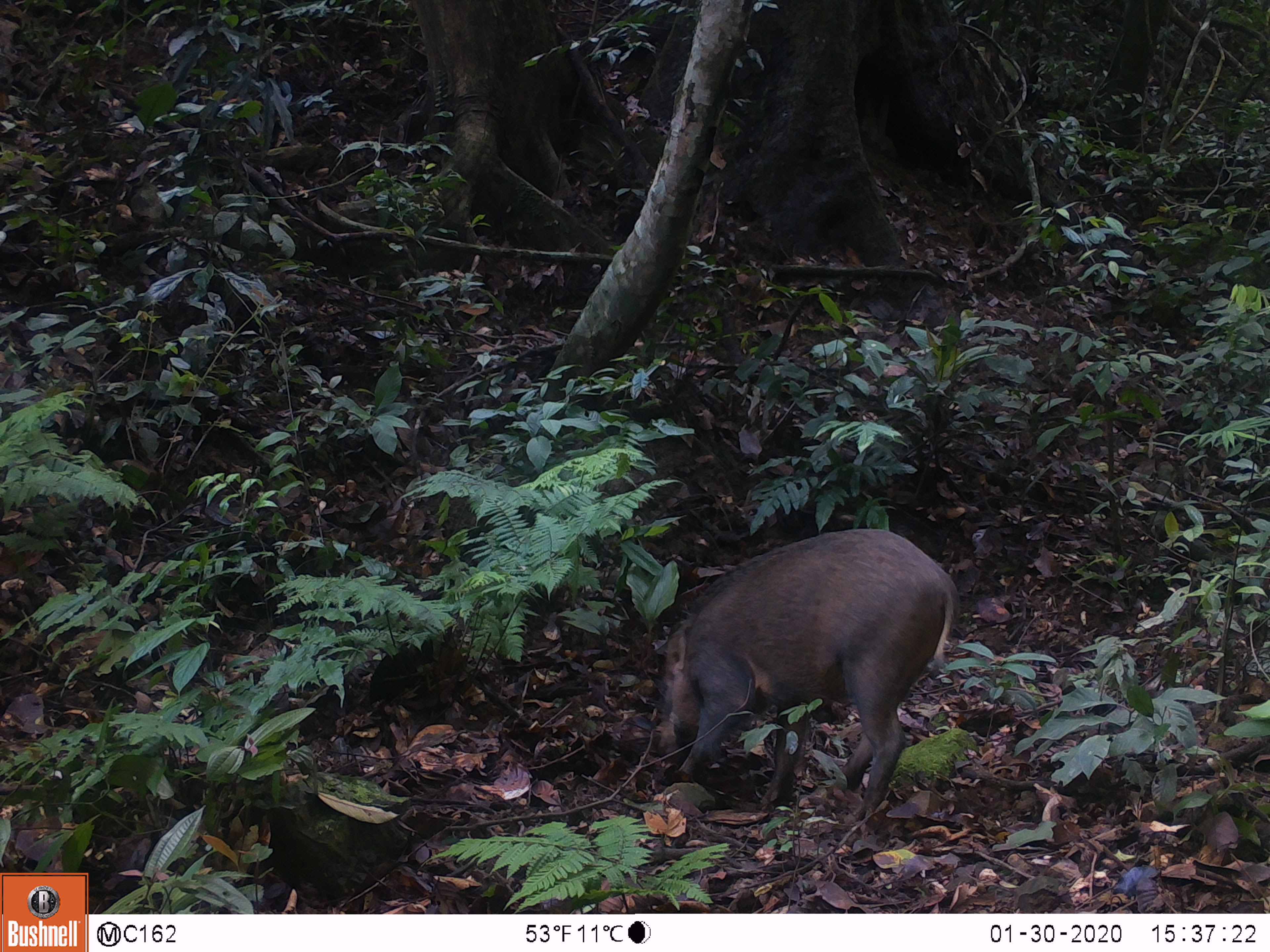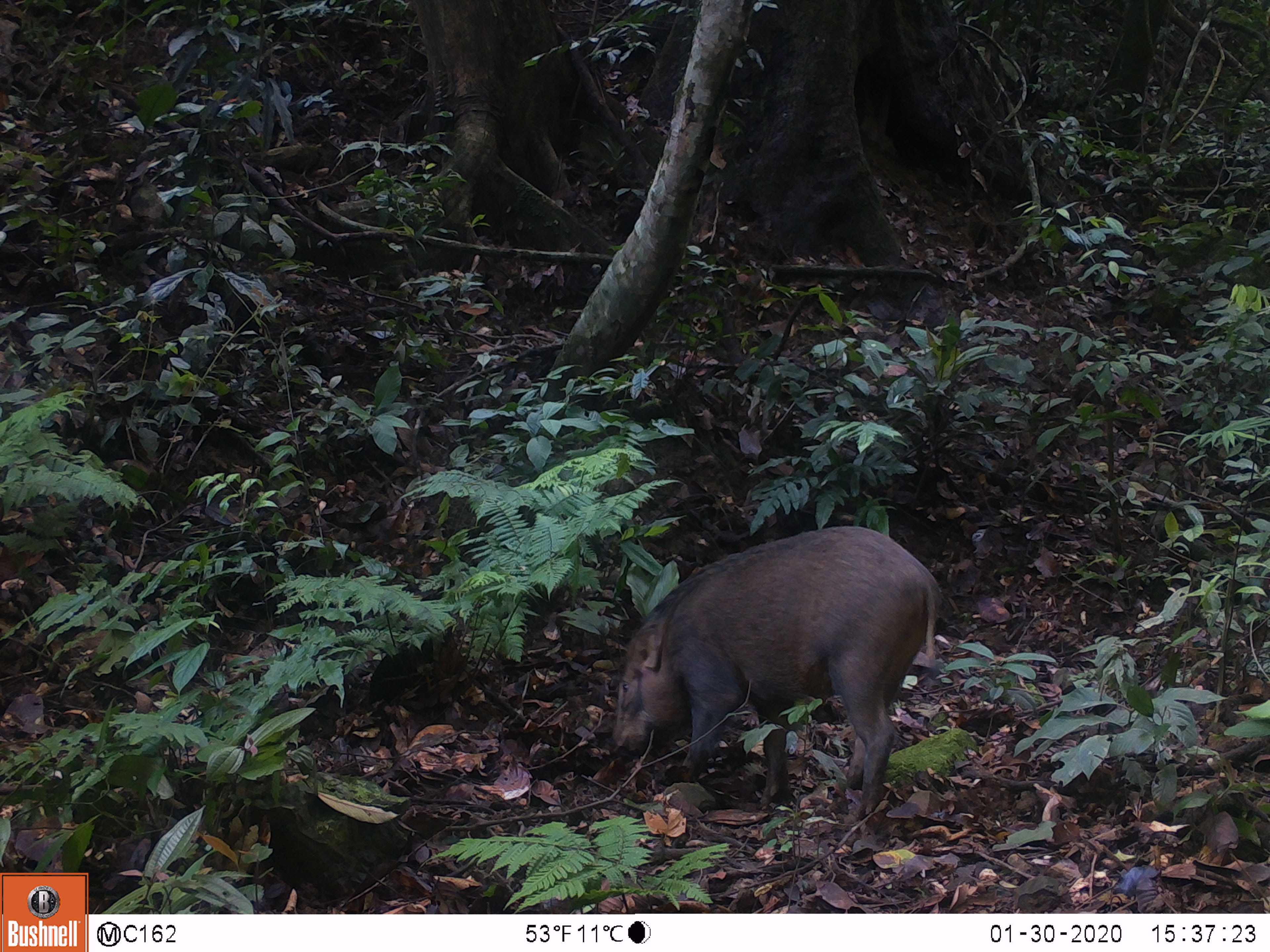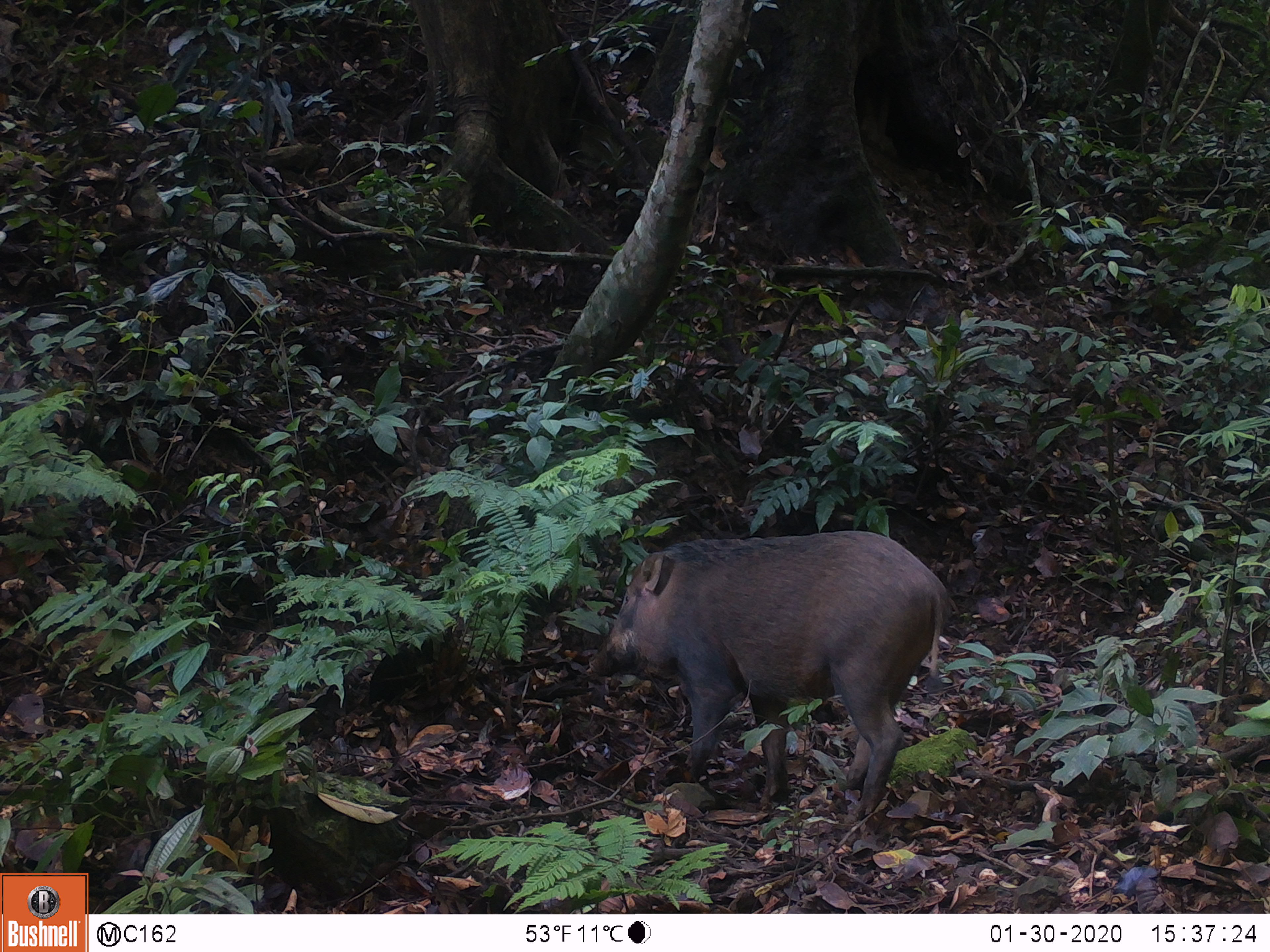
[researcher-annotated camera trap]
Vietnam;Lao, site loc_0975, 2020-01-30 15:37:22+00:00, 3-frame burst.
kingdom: Animalia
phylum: Chordata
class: Mammalia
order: Artiodactyla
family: Suidae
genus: Sus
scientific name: Sus scrofa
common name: eurasian wild pig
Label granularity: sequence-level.